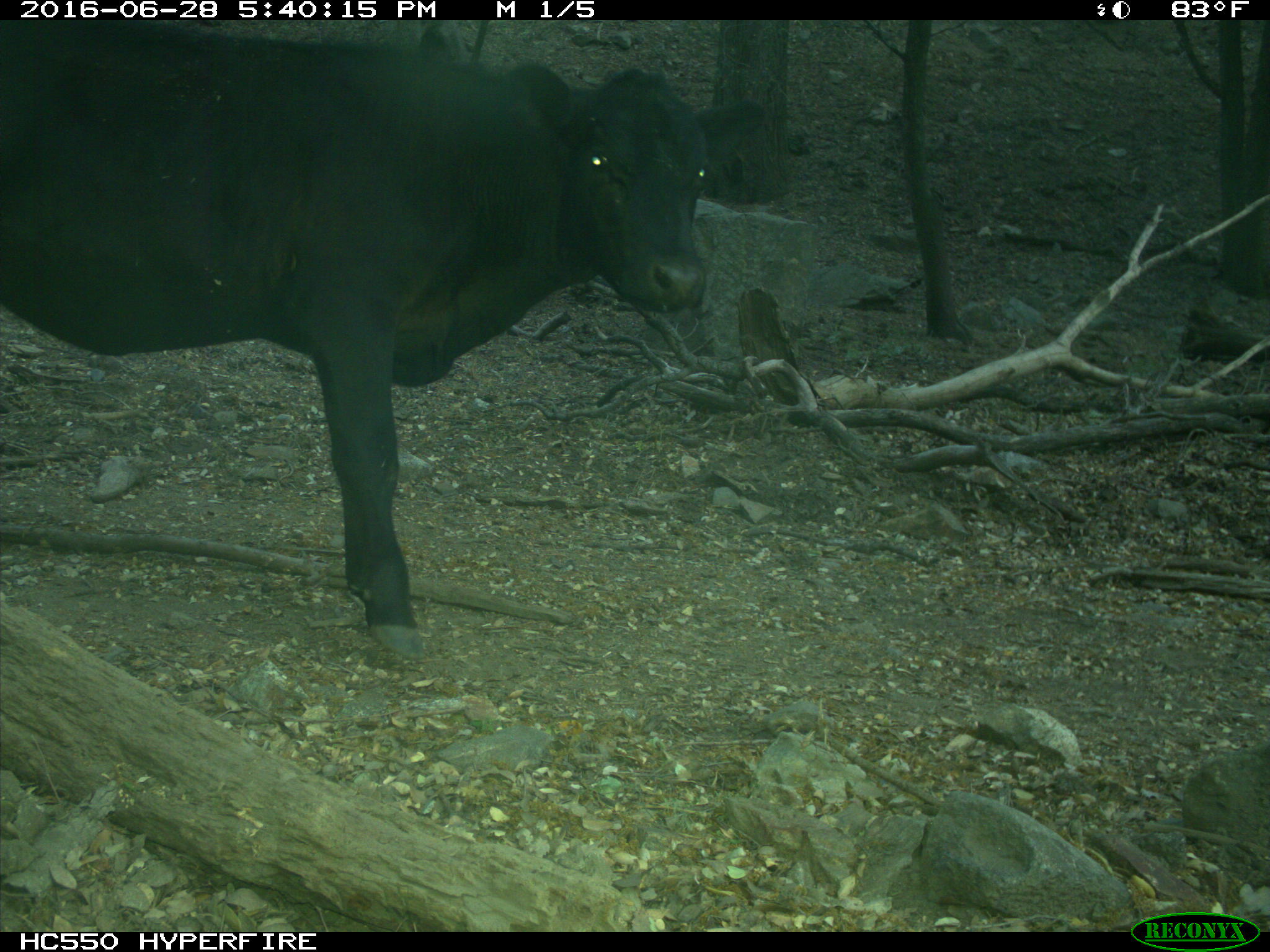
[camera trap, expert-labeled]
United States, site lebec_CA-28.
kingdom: Animalia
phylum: Chordata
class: Mammalia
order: Artiodactyla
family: Bovidae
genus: Bos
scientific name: Bos taurus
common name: domestic cow